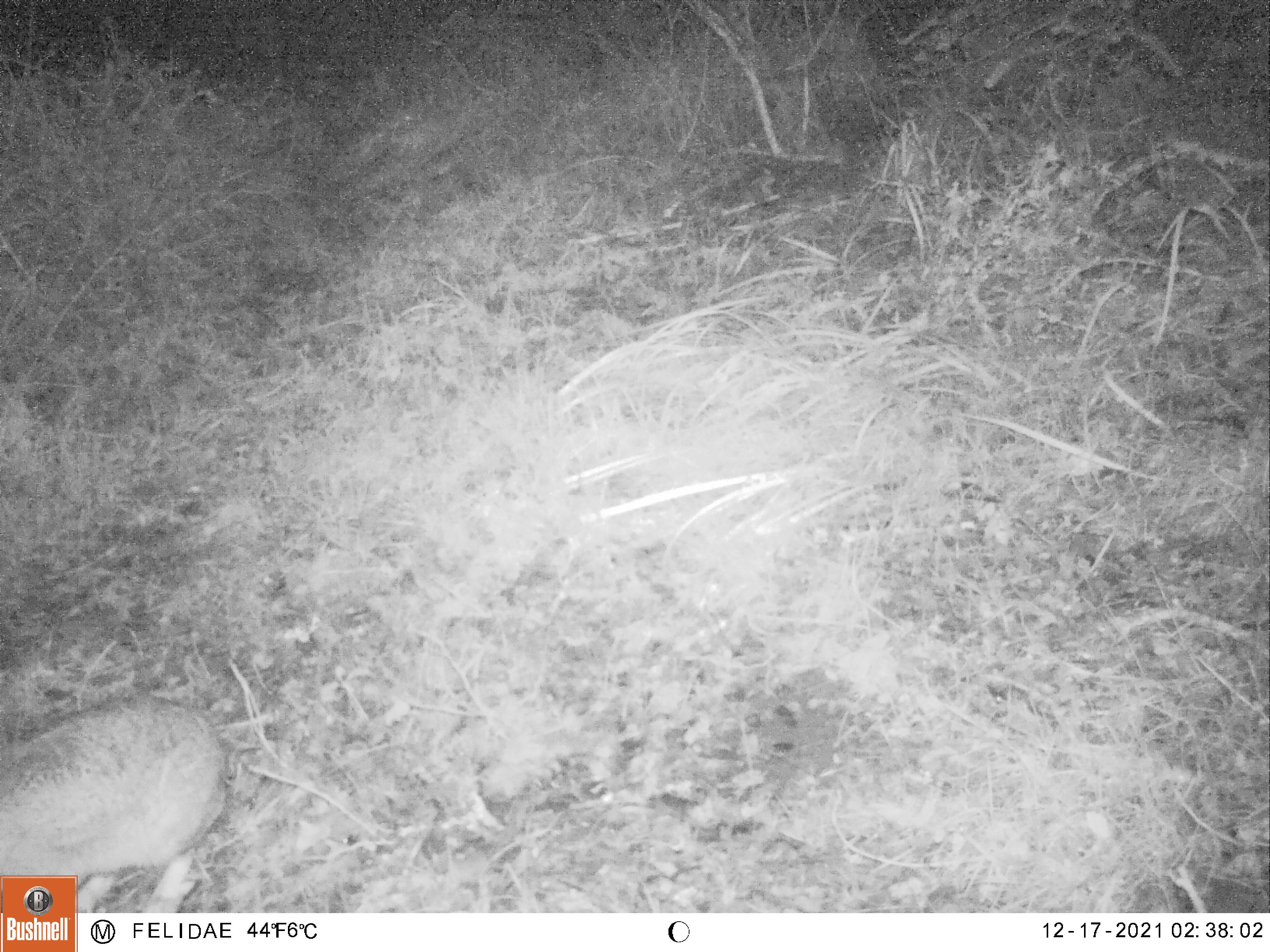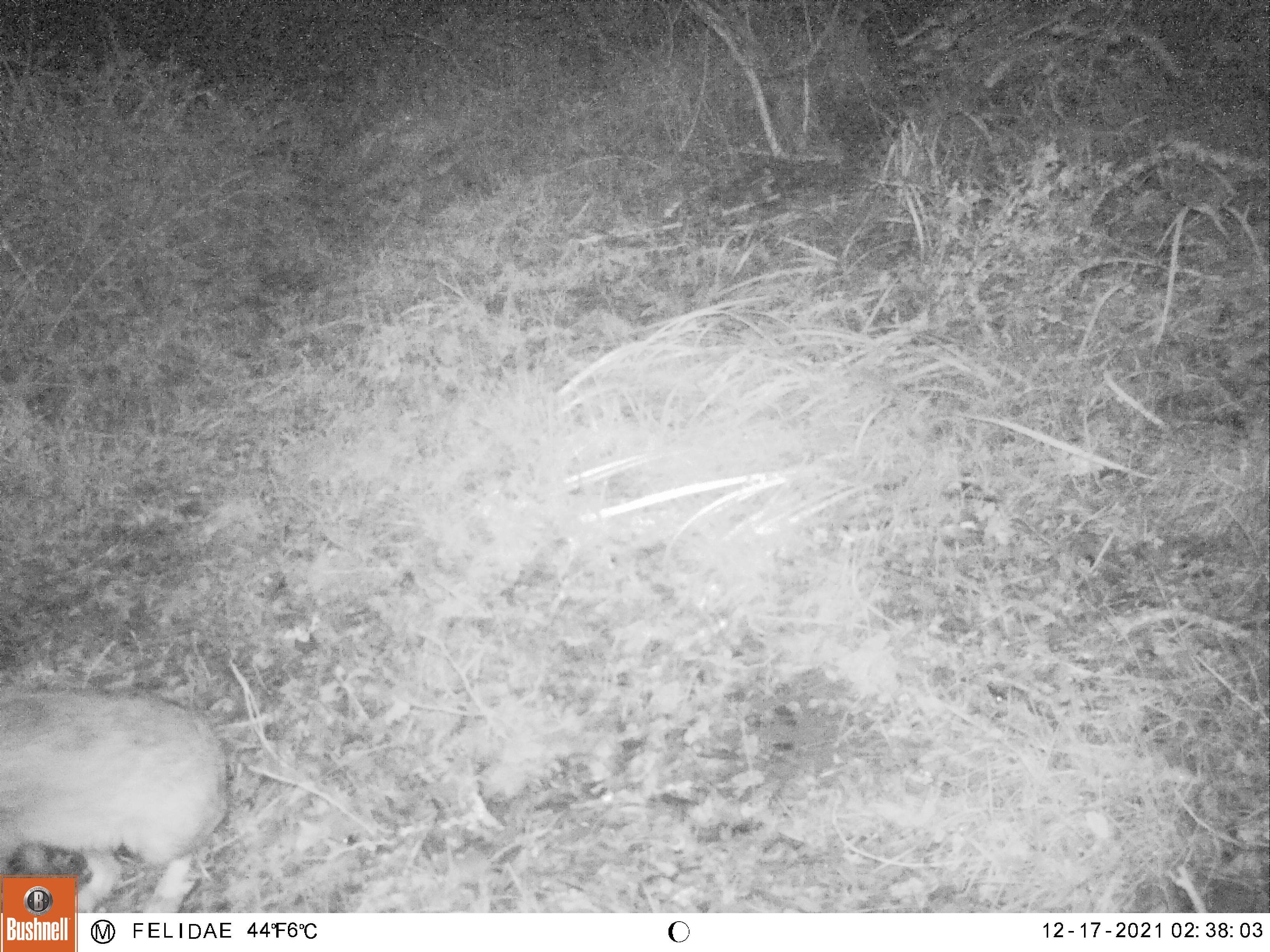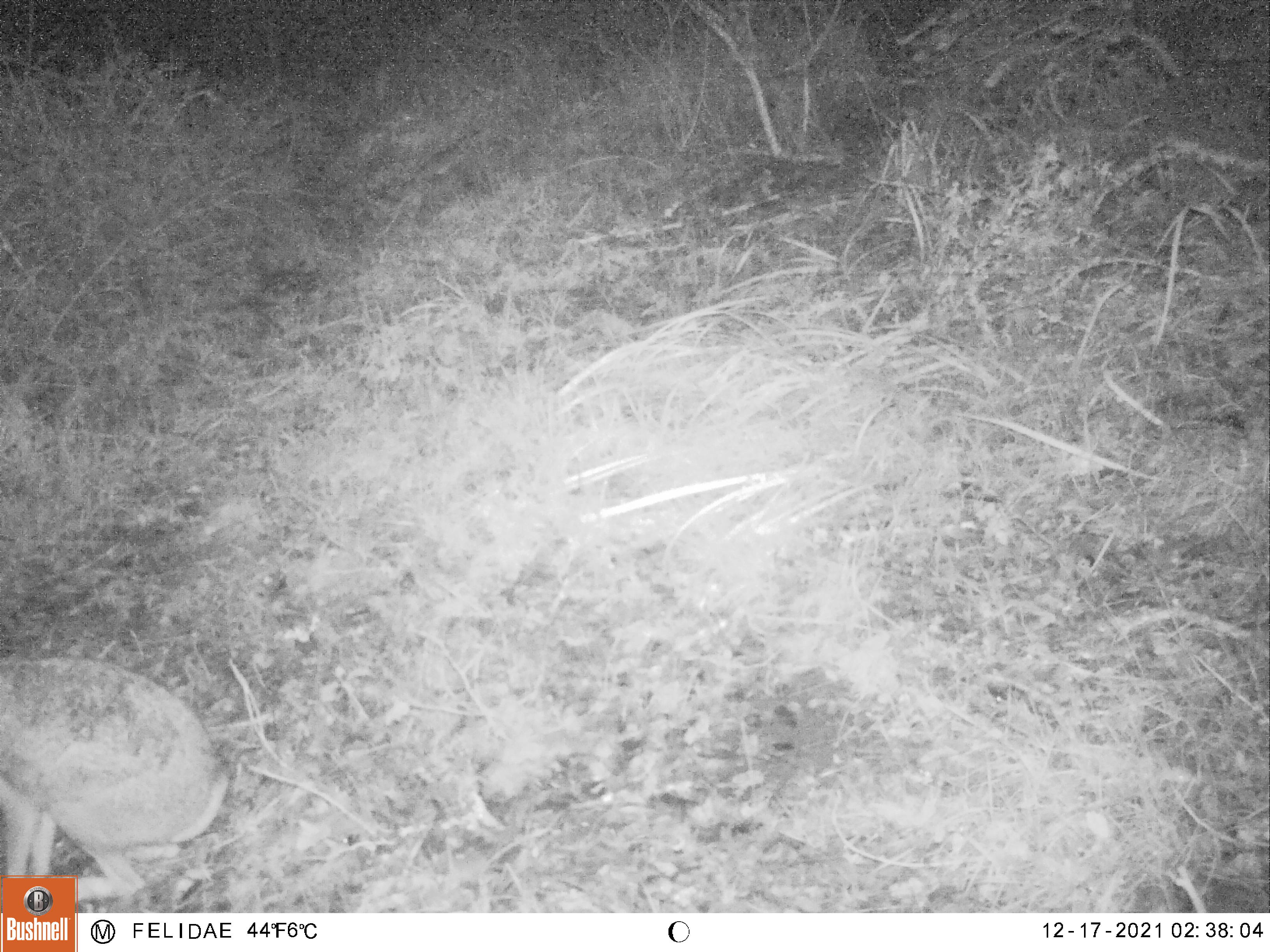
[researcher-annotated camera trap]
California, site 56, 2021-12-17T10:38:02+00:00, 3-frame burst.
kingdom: Animalia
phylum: Chordata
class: Mammalia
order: Lagomorpha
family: Leporidae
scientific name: Leporidae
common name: rabbit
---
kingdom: Animalia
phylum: Chordata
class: Mammalia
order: Lagomorpha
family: Leporidae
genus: Lepus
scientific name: Lepus californicus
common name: black-tailed jackrabbit